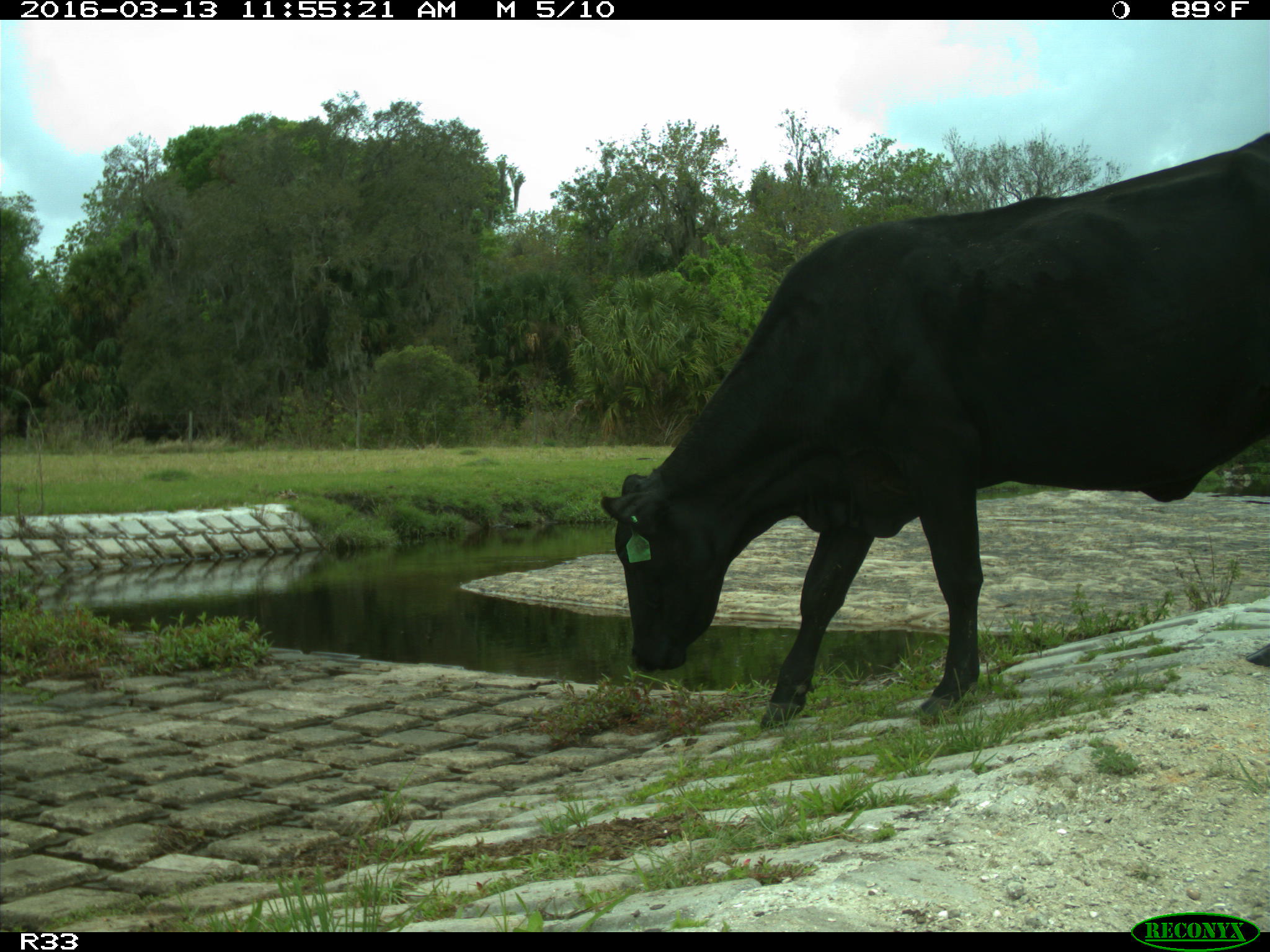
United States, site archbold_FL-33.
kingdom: Animalia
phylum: Chordata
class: Mammalia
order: Artiodactyla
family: Bovidae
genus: Bos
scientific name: Bos taurus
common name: domestic cow